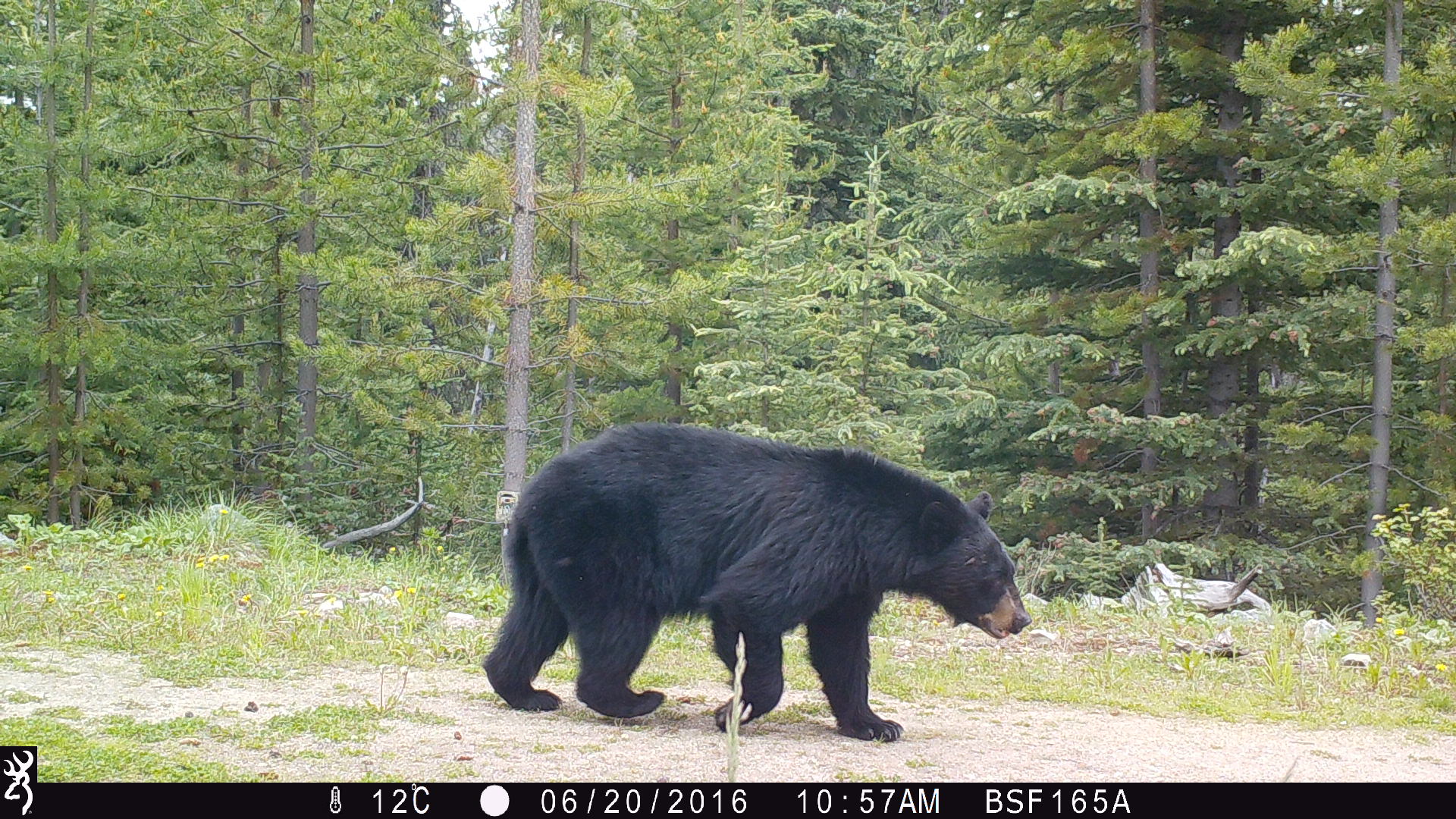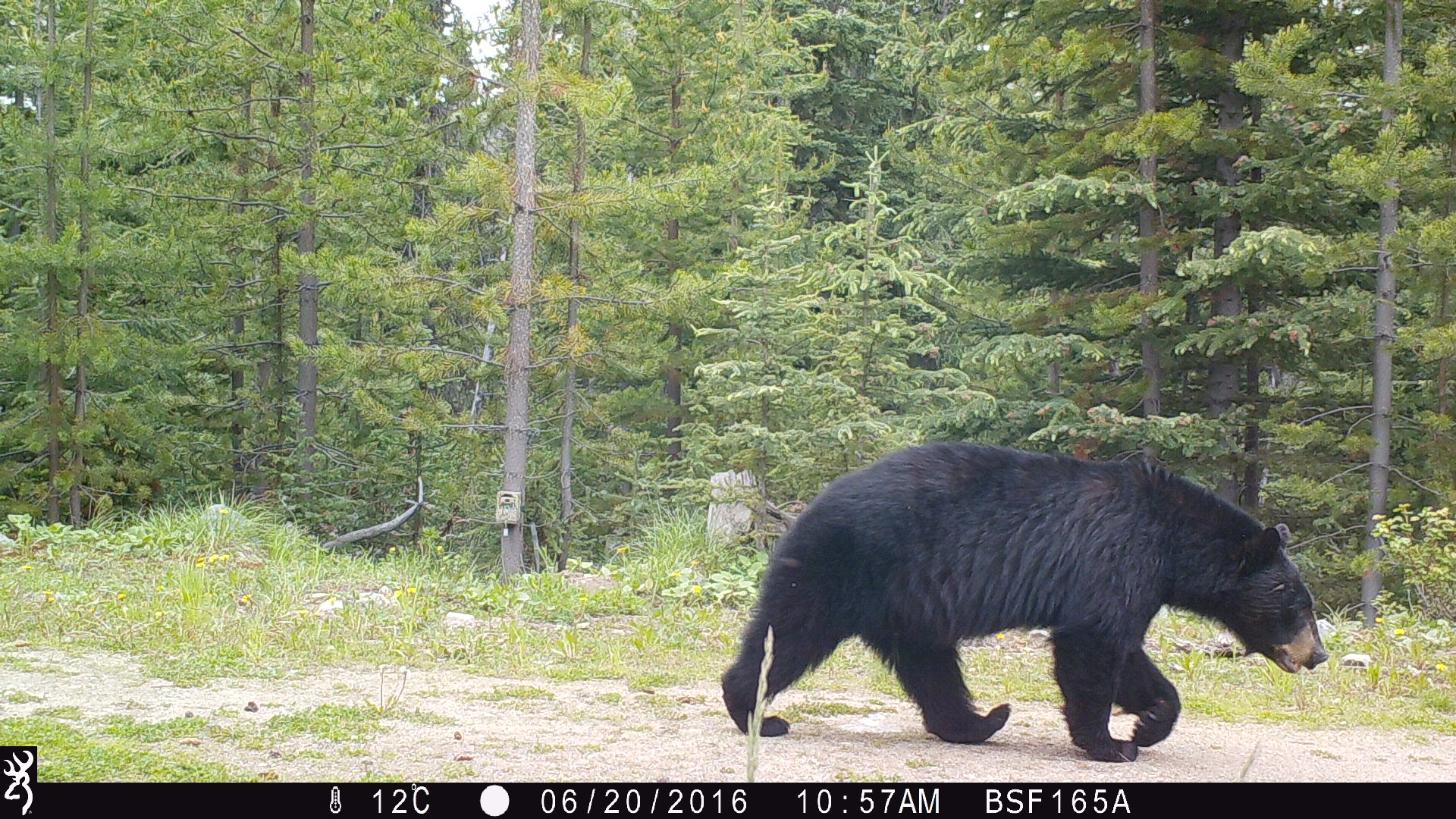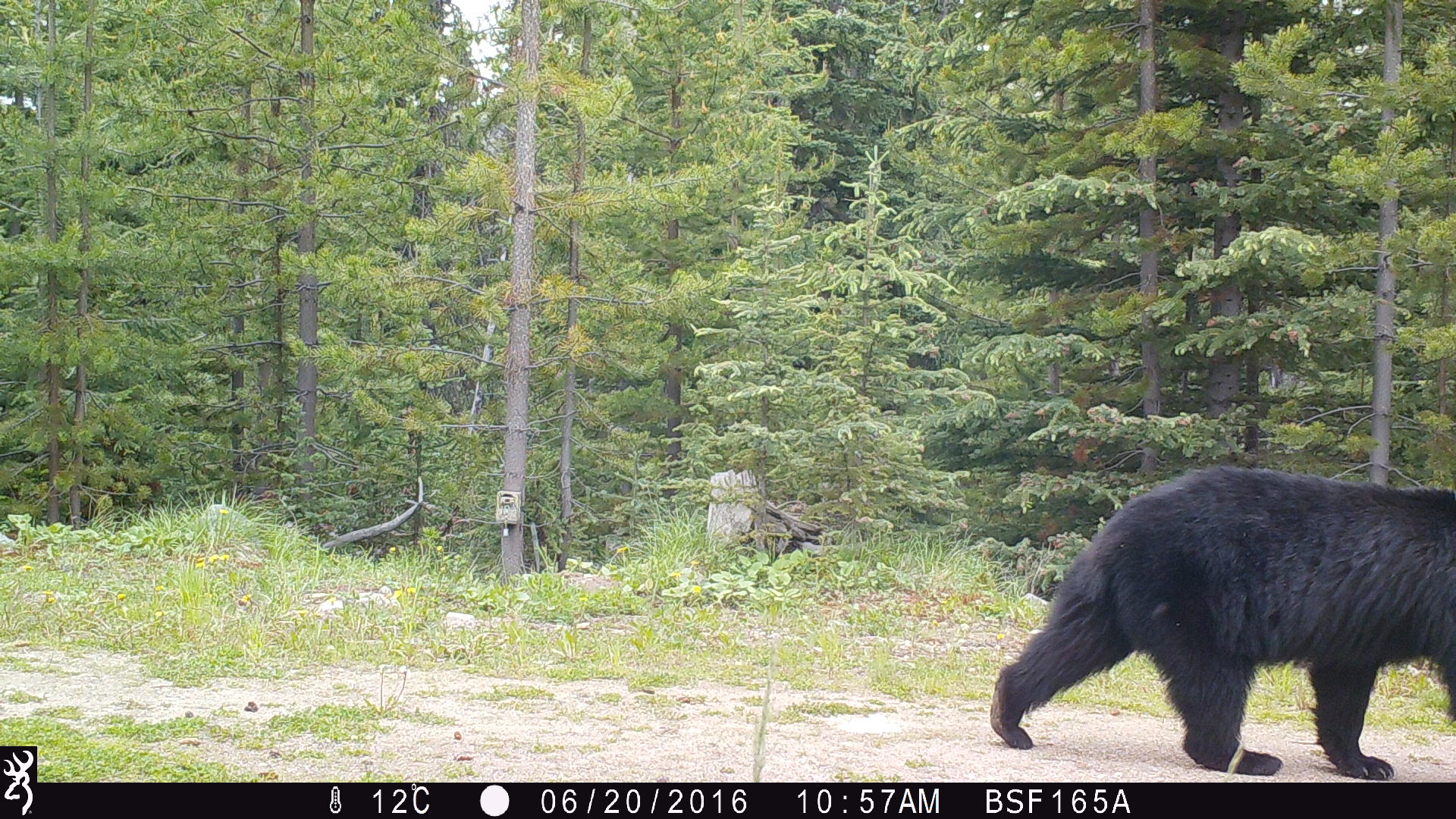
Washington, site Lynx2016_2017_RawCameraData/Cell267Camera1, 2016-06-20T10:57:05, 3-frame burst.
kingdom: Animalia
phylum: Chordata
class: Mammalia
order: Carnivora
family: Ursidae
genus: Ursus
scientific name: Ursus americanus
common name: american black bear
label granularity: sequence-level